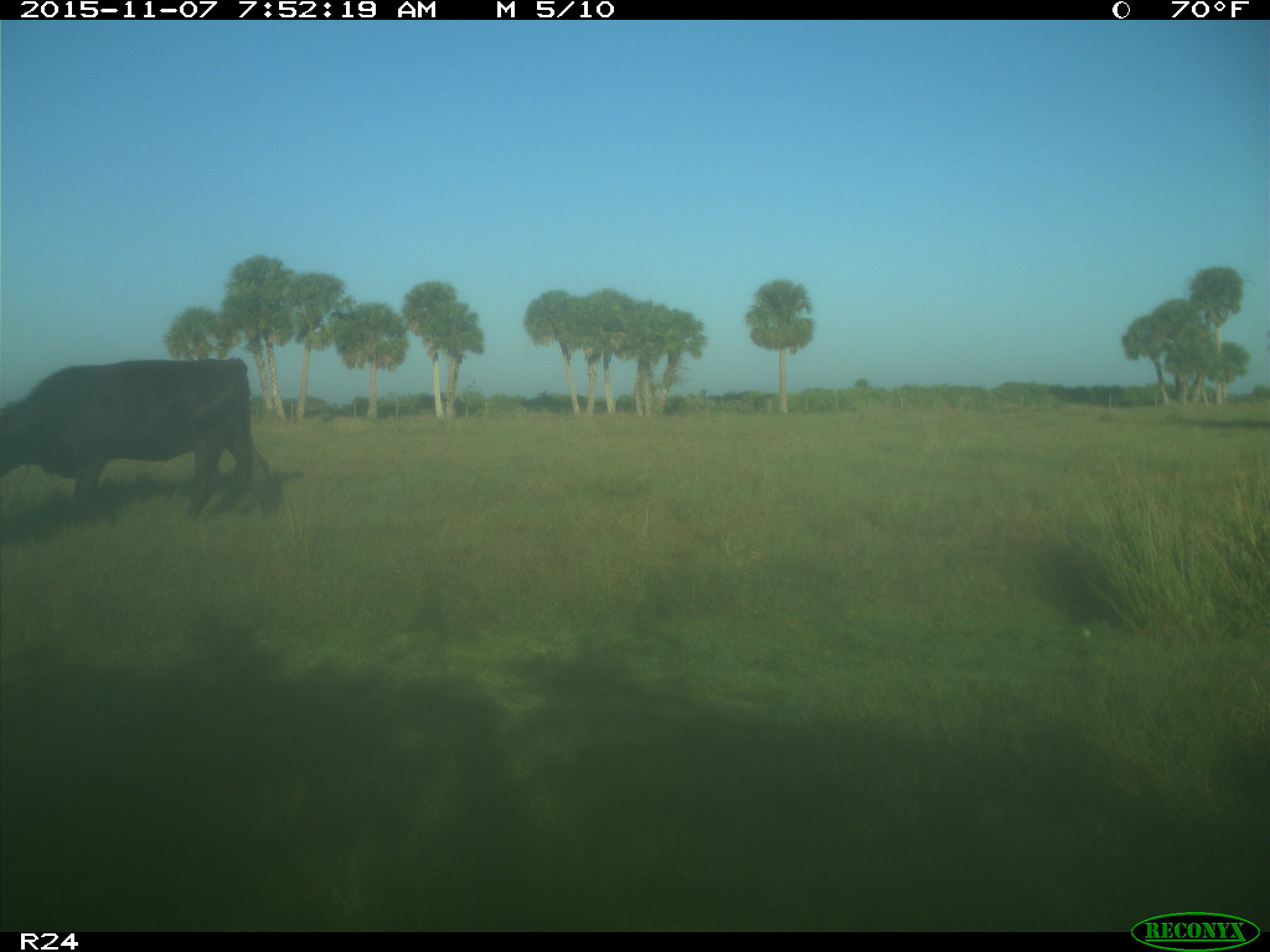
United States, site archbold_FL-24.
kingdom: Animalia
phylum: Chordata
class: Mammalia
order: Artiodactyla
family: Bovidae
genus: Bos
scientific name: Bos taurus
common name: domestic cow